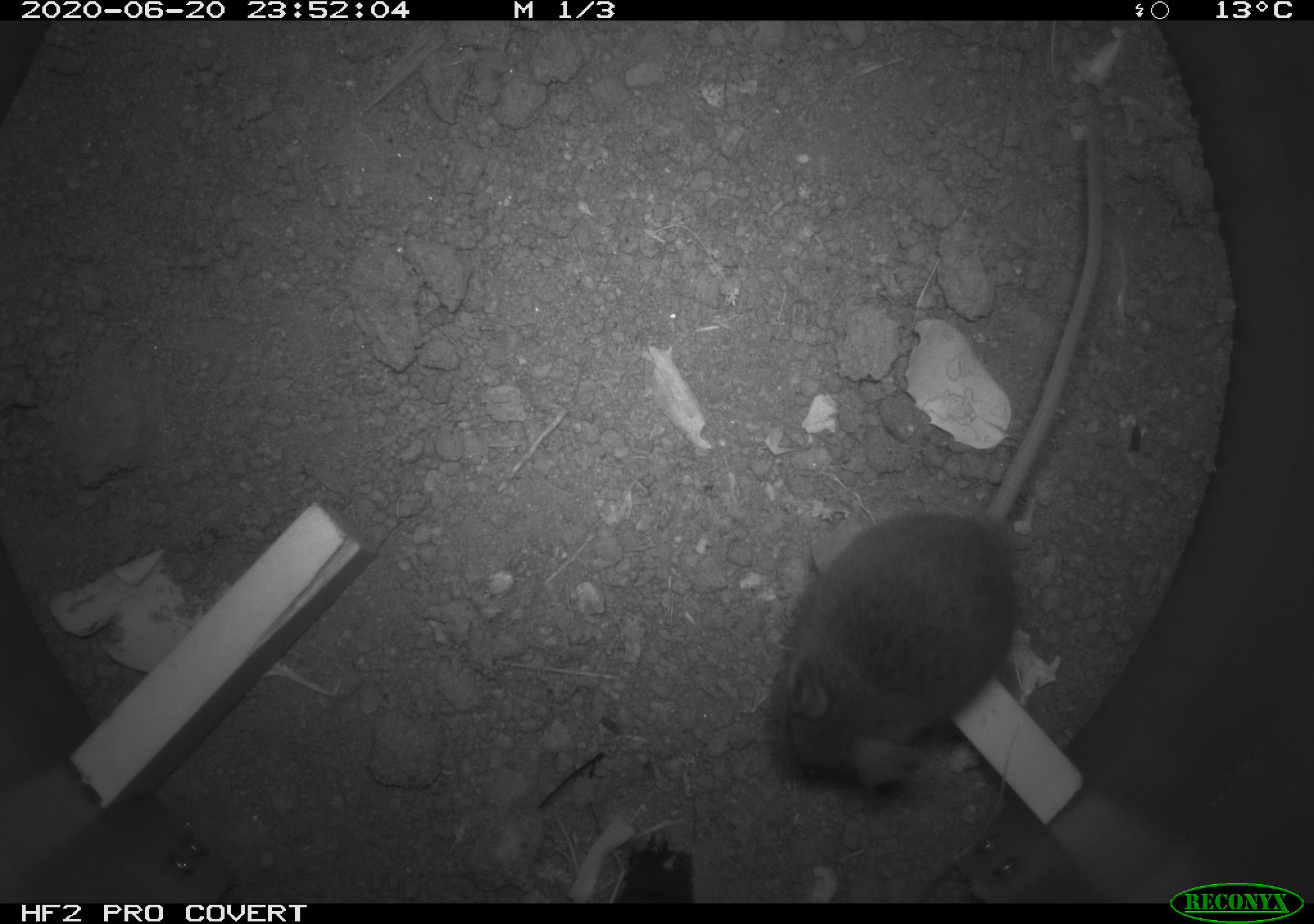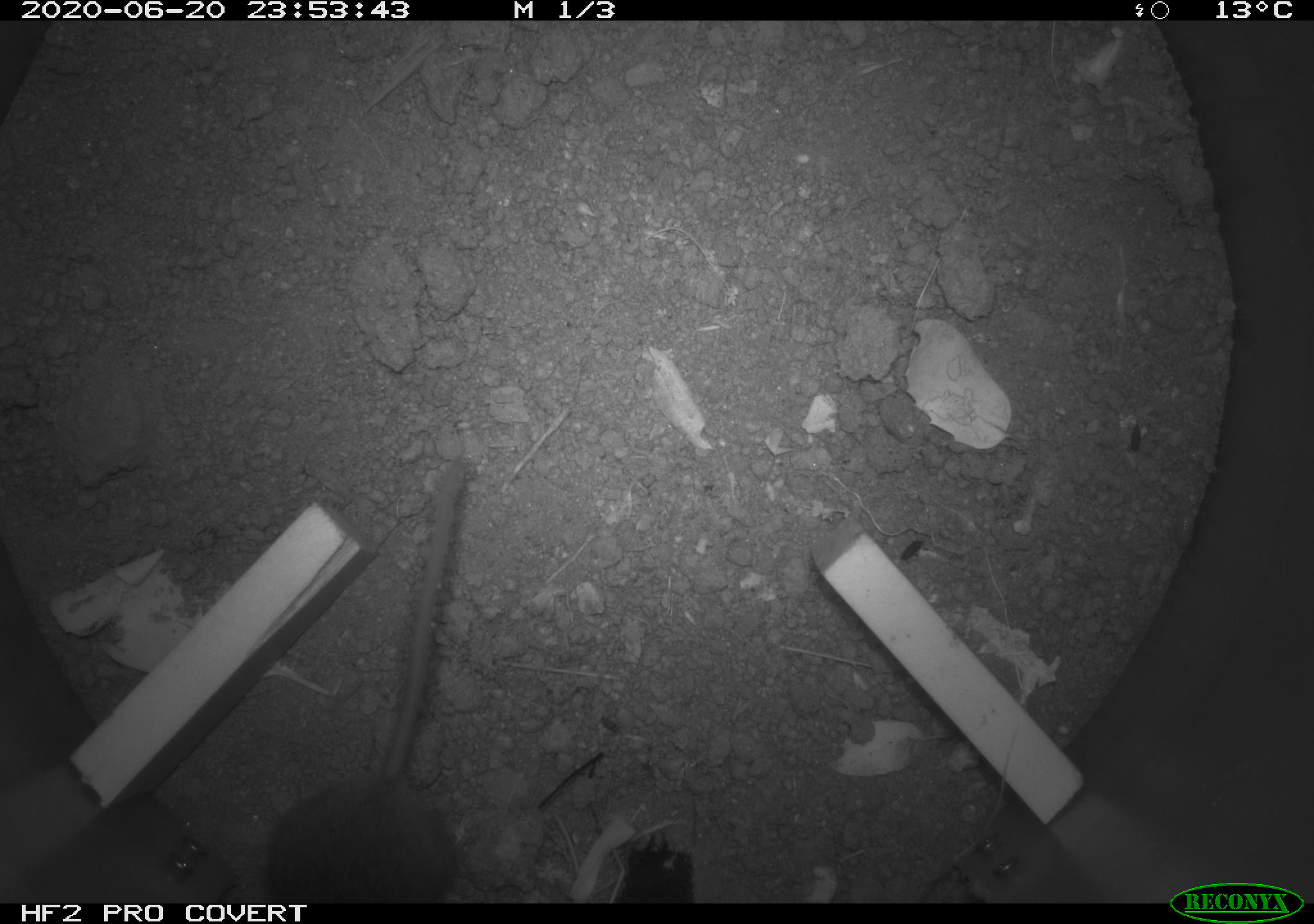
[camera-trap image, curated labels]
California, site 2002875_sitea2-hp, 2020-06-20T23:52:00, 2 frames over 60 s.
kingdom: Animalia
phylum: Chordata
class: Mammalia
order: Rodentia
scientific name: Rodentia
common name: mouse species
Mouse species (Rodentia).